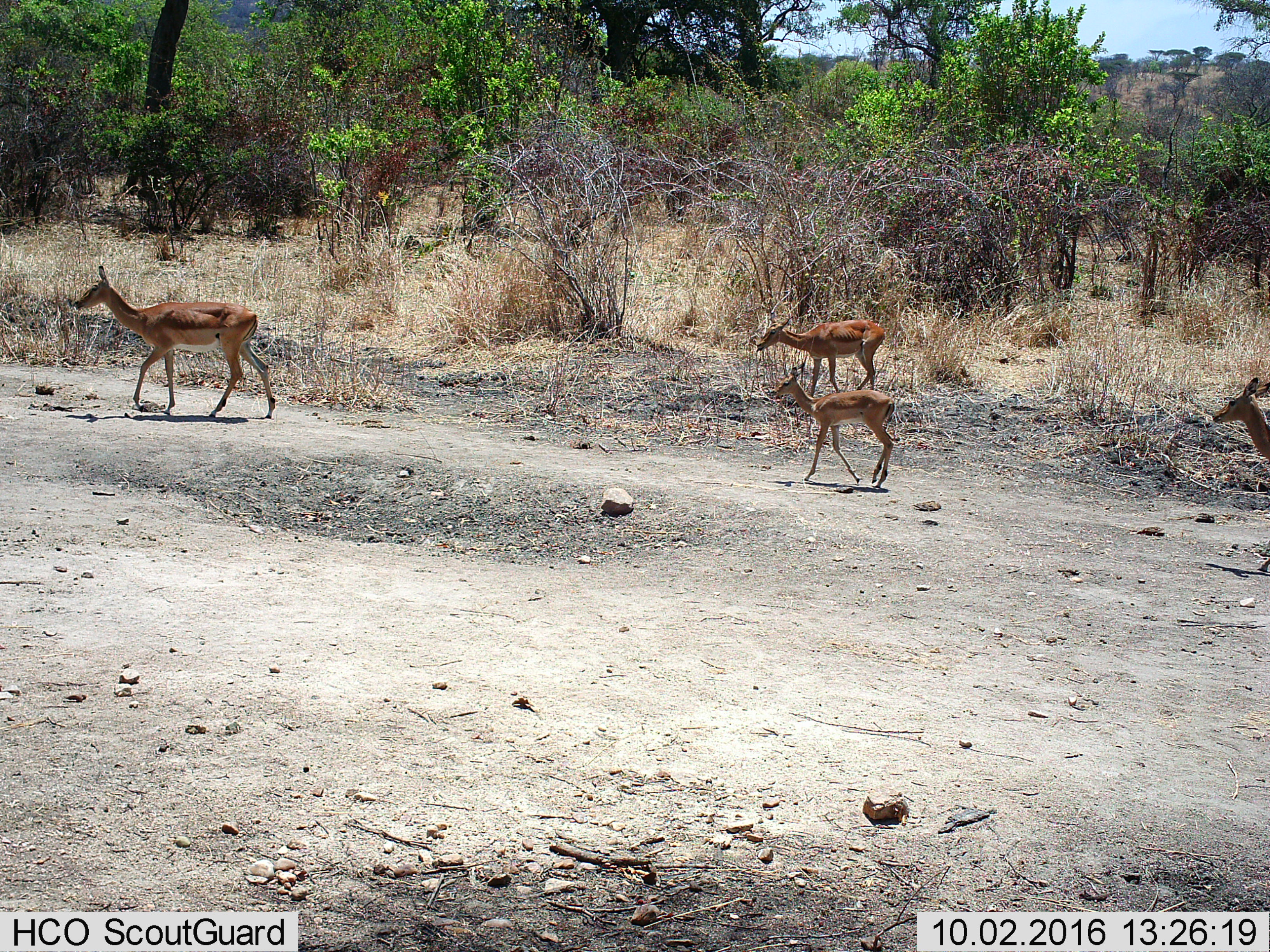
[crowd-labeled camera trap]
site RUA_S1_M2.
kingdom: Animalia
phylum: Chordata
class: Mammalia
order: Artiodactyla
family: Bovidae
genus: Aepyceros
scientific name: Aepyceros melampus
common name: impala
Impala (Aepyceros melampus), count 4. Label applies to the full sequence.